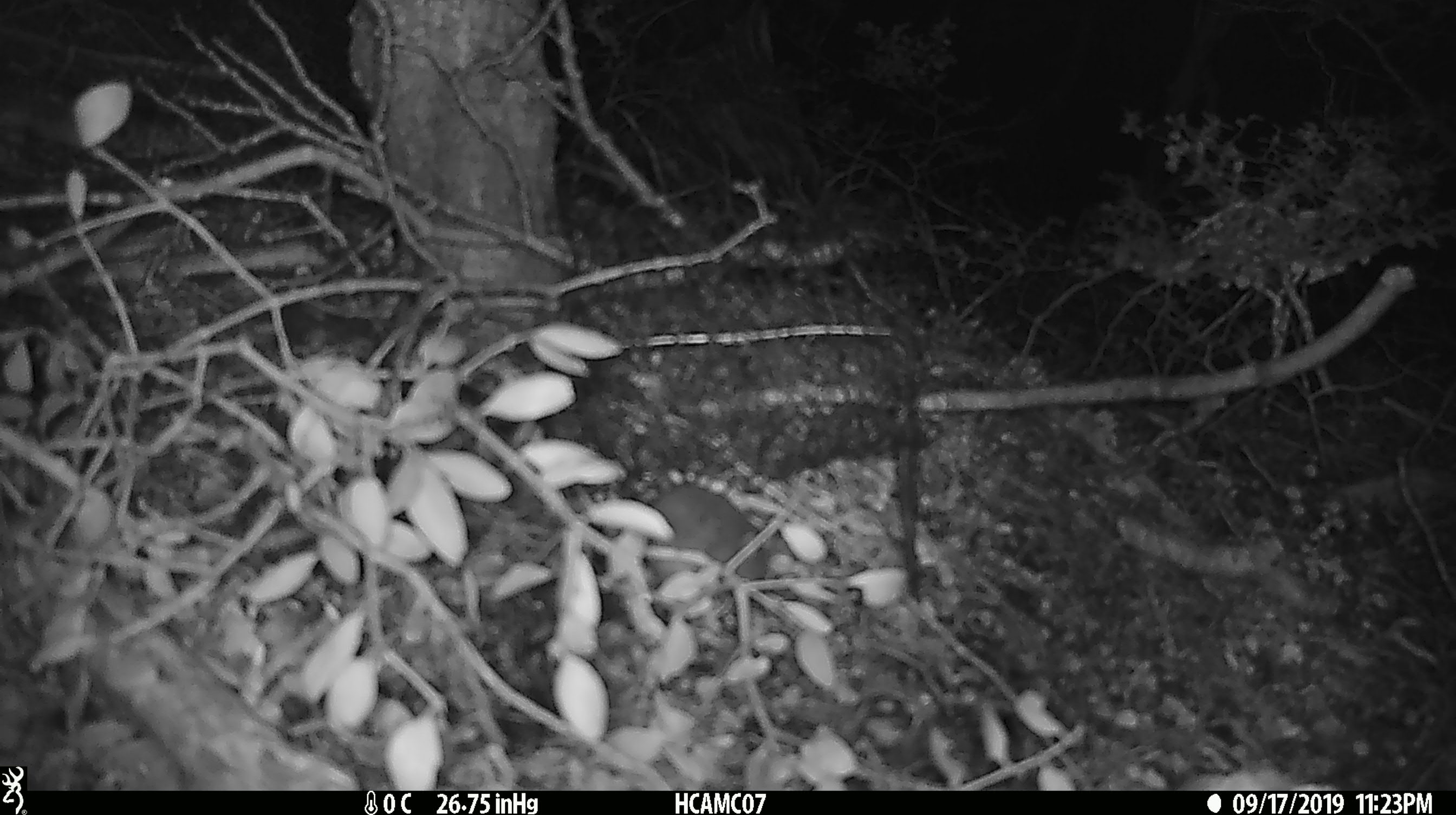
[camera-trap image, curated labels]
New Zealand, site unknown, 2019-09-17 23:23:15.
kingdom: Animalia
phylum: Chordata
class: Mammalia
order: Rodentia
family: Muridae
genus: Mus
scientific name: Mus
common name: mouse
Mouse (Mus).